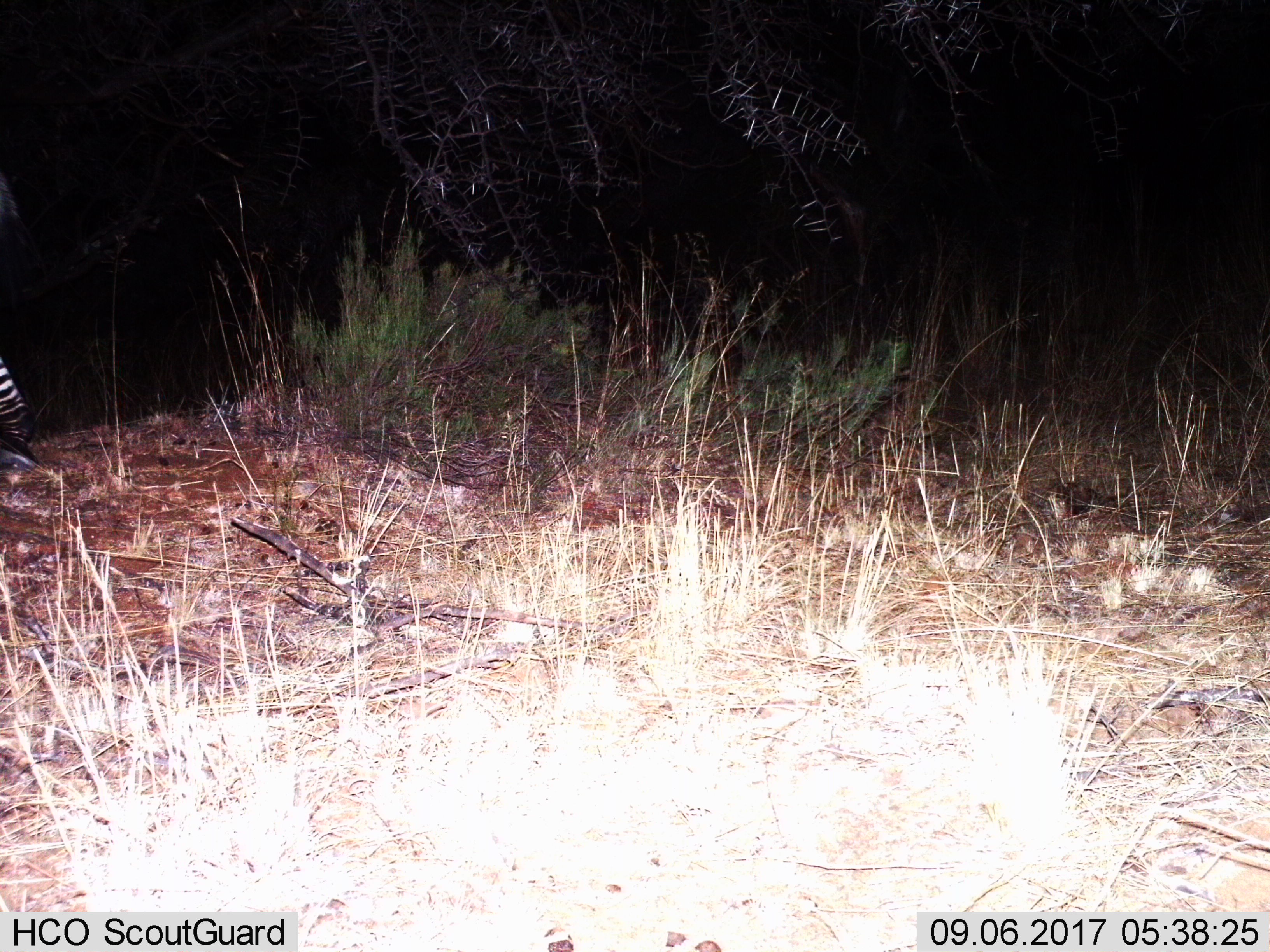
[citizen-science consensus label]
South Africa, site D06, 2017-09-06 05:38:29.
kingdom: Animalia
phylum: Chordata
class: Mammalia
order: Perissodactyla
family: Equidae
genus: Equus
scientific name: Equus zebra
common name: mountain zebra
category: zebramountain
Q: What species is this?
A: Zebramountain (mountain zebra) (Equus zebra).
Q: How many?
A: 1.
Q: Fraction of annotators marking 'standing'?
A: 40%.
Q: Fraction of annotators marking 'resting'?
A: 0%.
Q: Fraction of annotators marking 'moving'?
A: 80%.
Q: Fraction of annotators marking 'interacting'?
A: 0%.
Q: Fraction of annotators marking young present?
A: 0%.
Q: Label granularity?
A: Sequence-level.